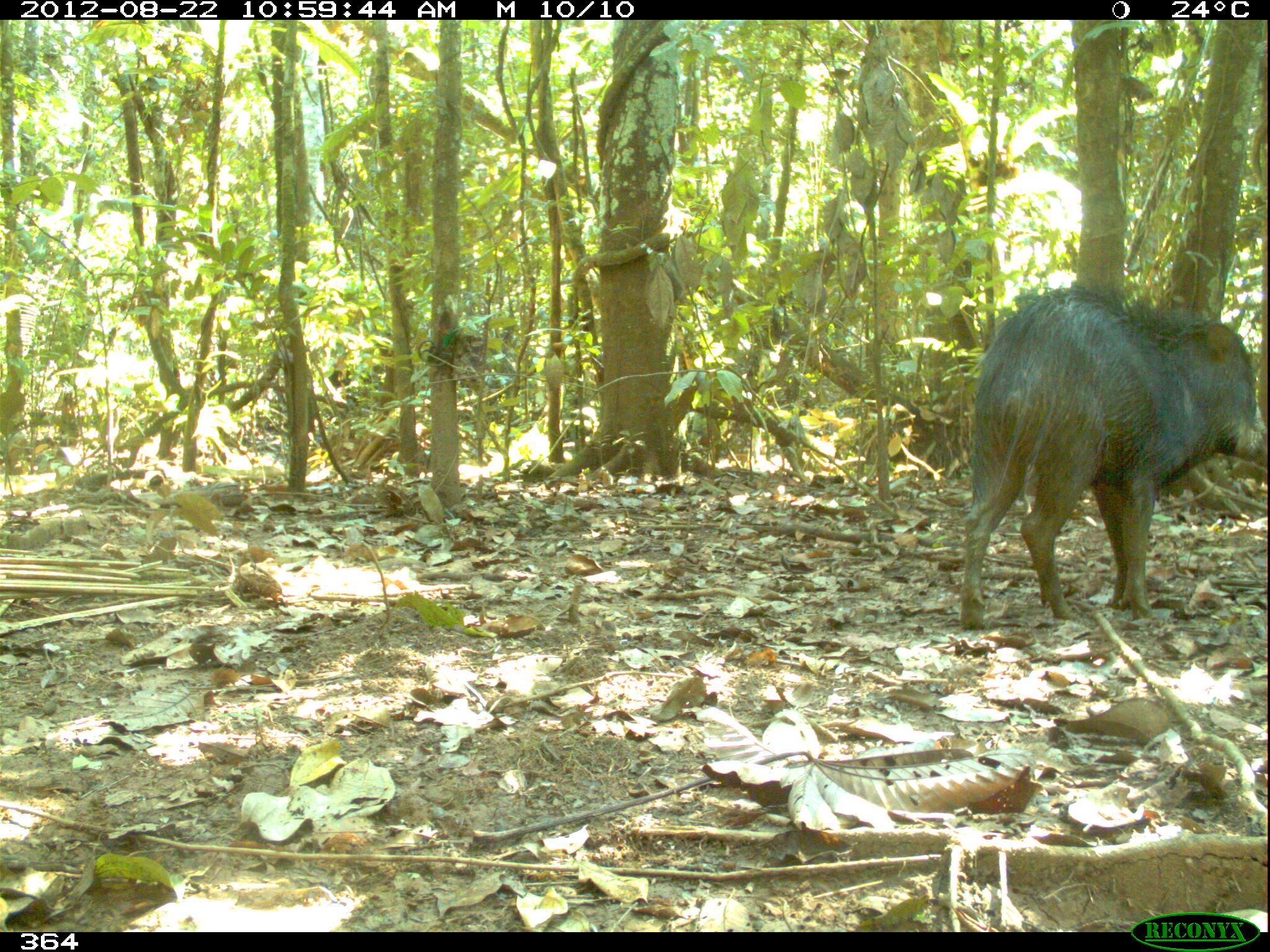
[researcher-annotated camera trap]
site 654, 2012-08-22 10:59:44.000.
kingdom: Animalia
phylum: Chordata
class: Mammalia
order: Artiodactyla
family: Tayassuidae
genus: Tayassu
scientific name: Tayassu pecari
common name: white-lipped peccary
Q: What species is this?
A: Tayassu pecari (white-lipped peccary).